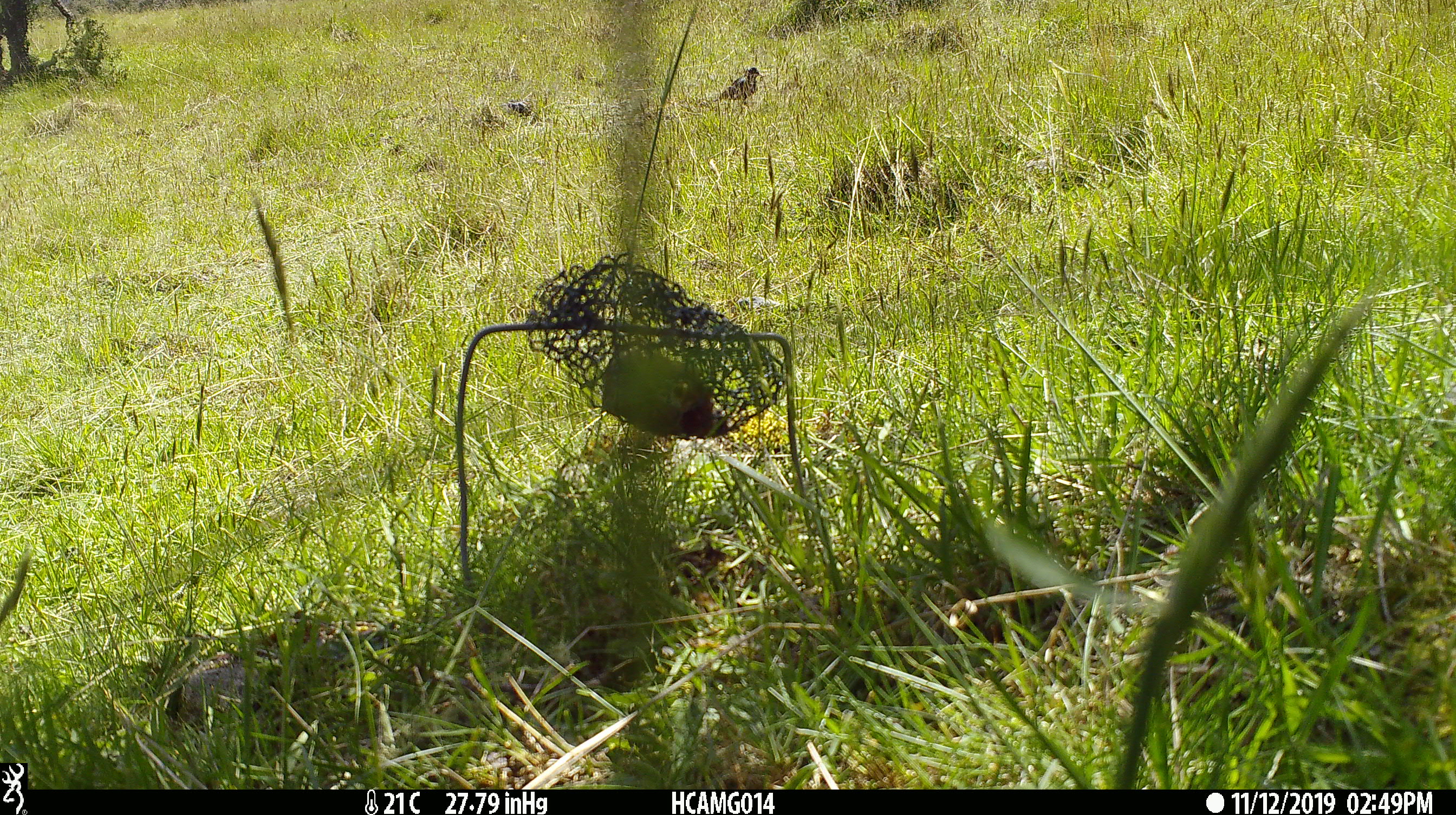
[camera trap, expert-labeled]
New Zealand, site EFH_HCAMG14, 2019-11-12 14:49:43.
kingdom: Animalia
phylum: Chordata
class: Aves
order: Passeriformes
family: Sturnidae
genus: Sturnus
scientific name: Sturnus vulgaris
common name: european starling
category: starling